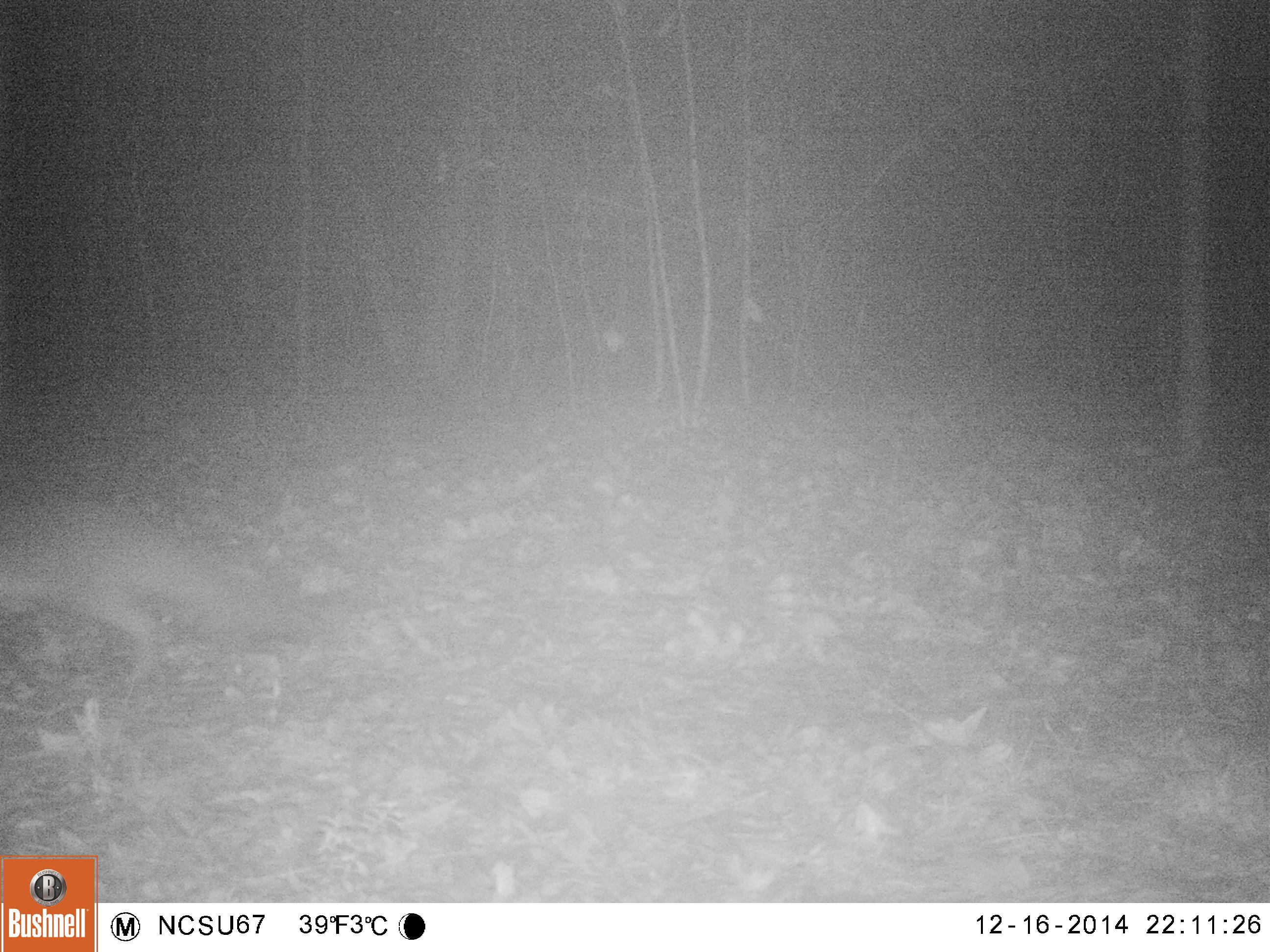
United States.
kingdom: Animalia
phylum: Chordata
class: Mammalia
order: Carnivora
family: Canidae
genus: Urocyon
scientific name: Urocyon cinereoargenteus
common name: gray fox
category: Grey Fox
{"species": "Grey Fox (gray fox) (Urocyon cinereoargenteus)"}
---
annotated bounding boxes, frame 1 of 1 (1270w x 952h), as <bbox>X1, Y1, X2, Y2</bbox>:
Grey Fox: <bbox>4, 482, 333, 686</bbox>